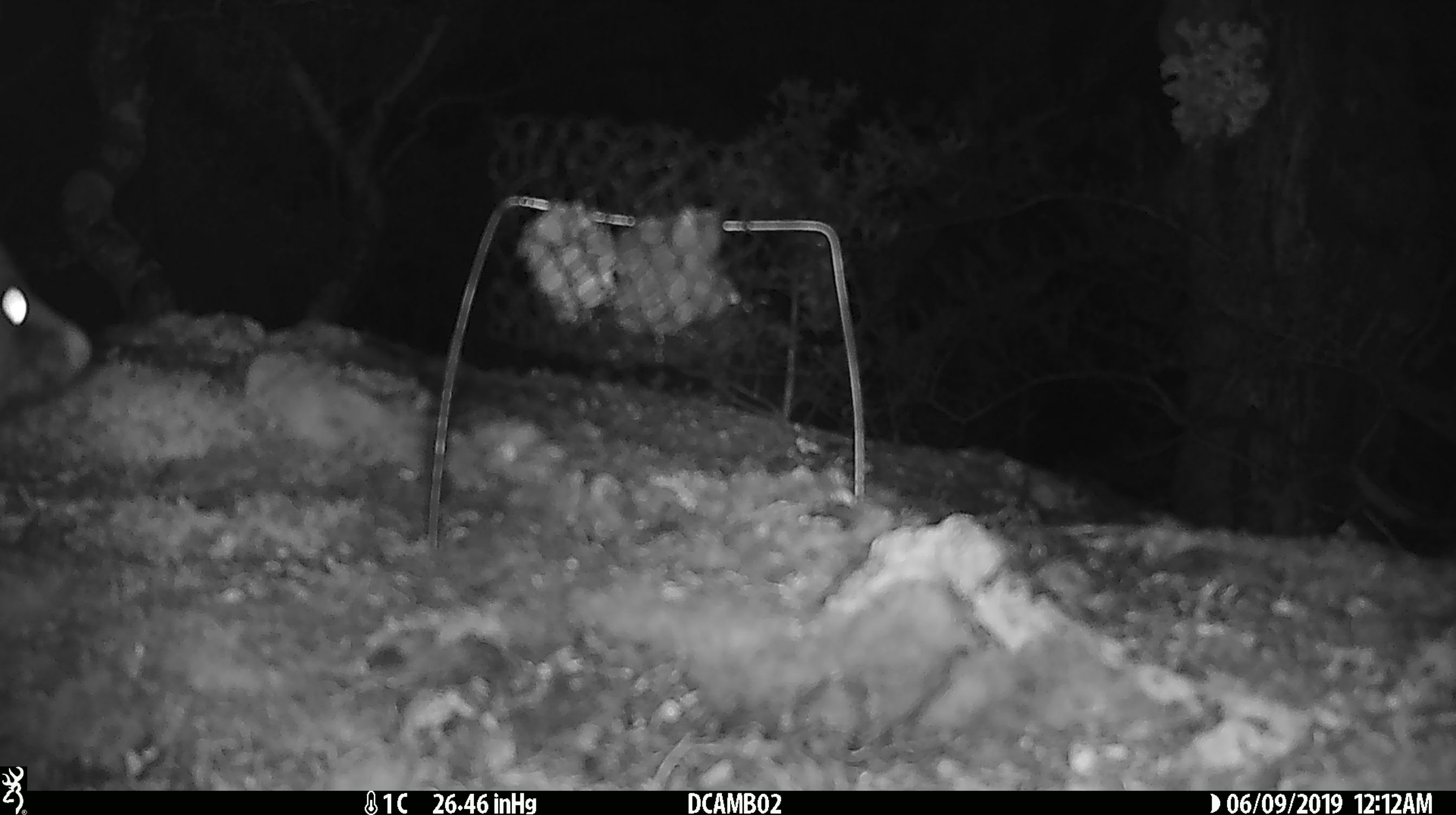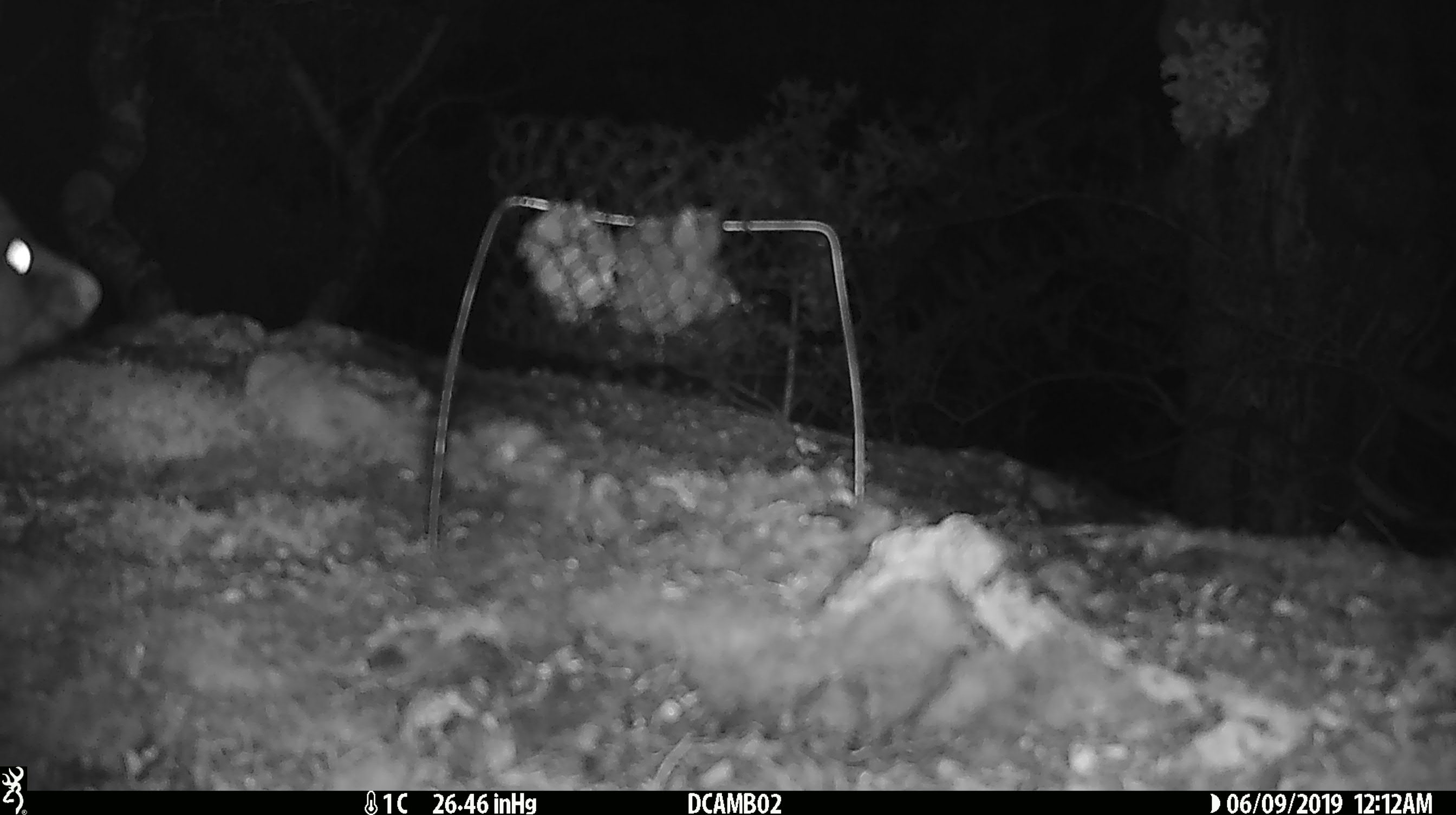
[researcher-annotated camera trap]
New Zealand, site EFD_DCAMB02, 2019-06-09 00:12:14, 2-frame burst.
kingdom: Animalia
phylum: Chordata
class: Mammalia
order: Diprotodontia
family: Phalangeridae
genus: Trichosurus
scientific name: Trichosurus vulpecula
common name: common brushtail possum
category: possum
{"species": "possum (common brushtail possum) (Trichosurus vulpecula)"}